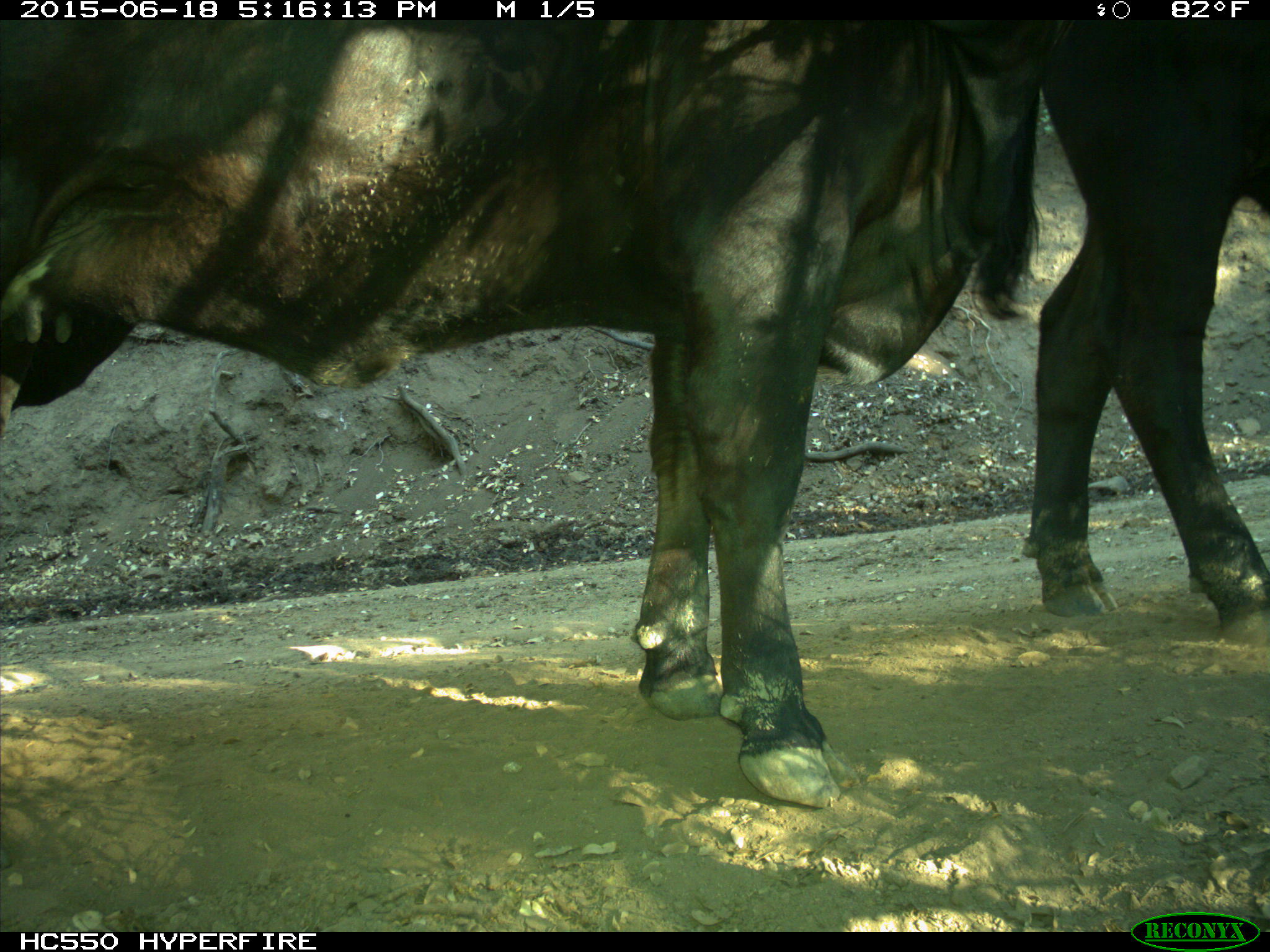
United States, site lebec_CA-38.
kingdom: Animalia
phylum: Chordata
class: Mammalia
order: Artiodactyla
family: Bovidae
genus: Bos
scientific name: Bos taurus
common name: domestic cow